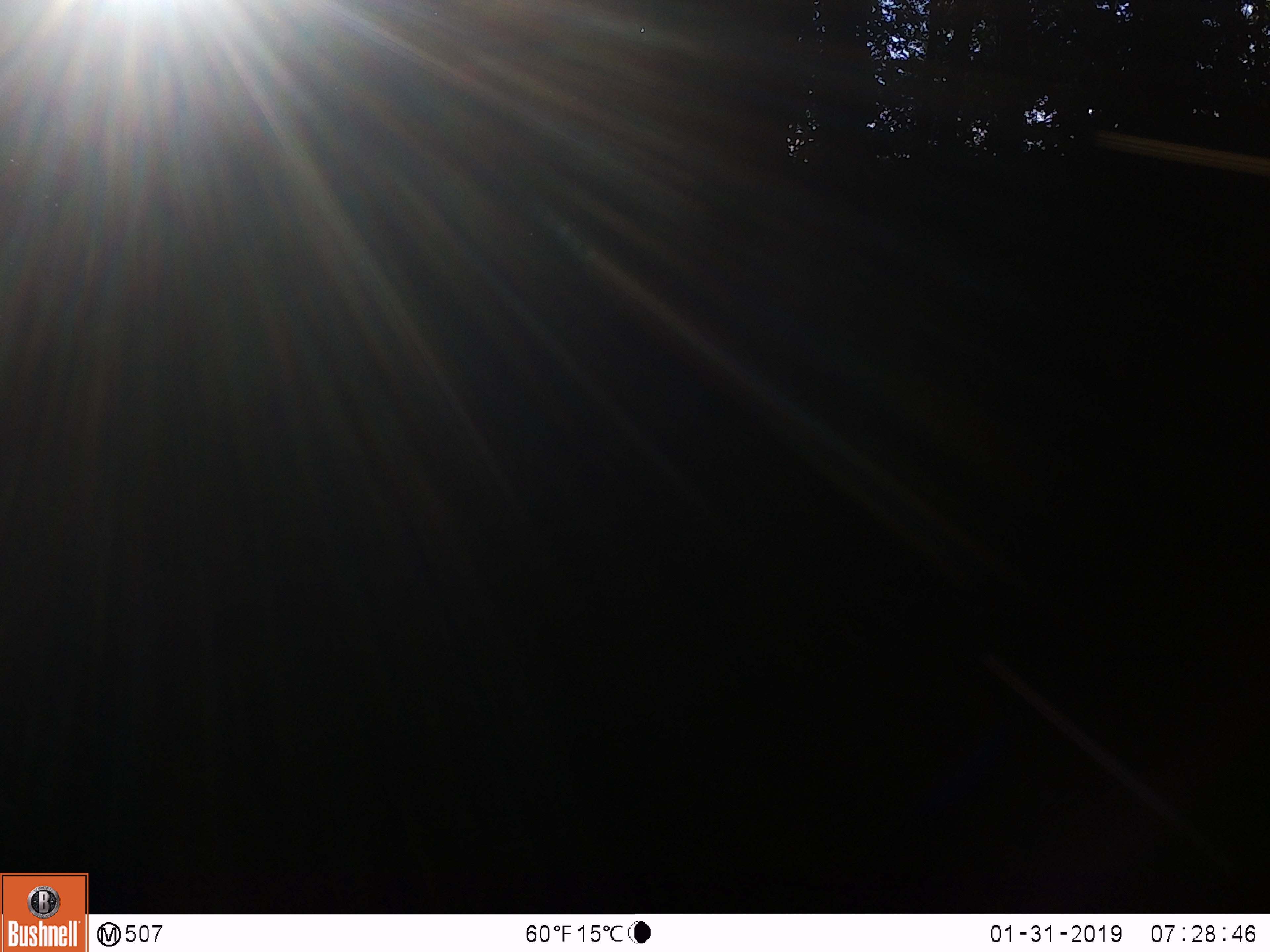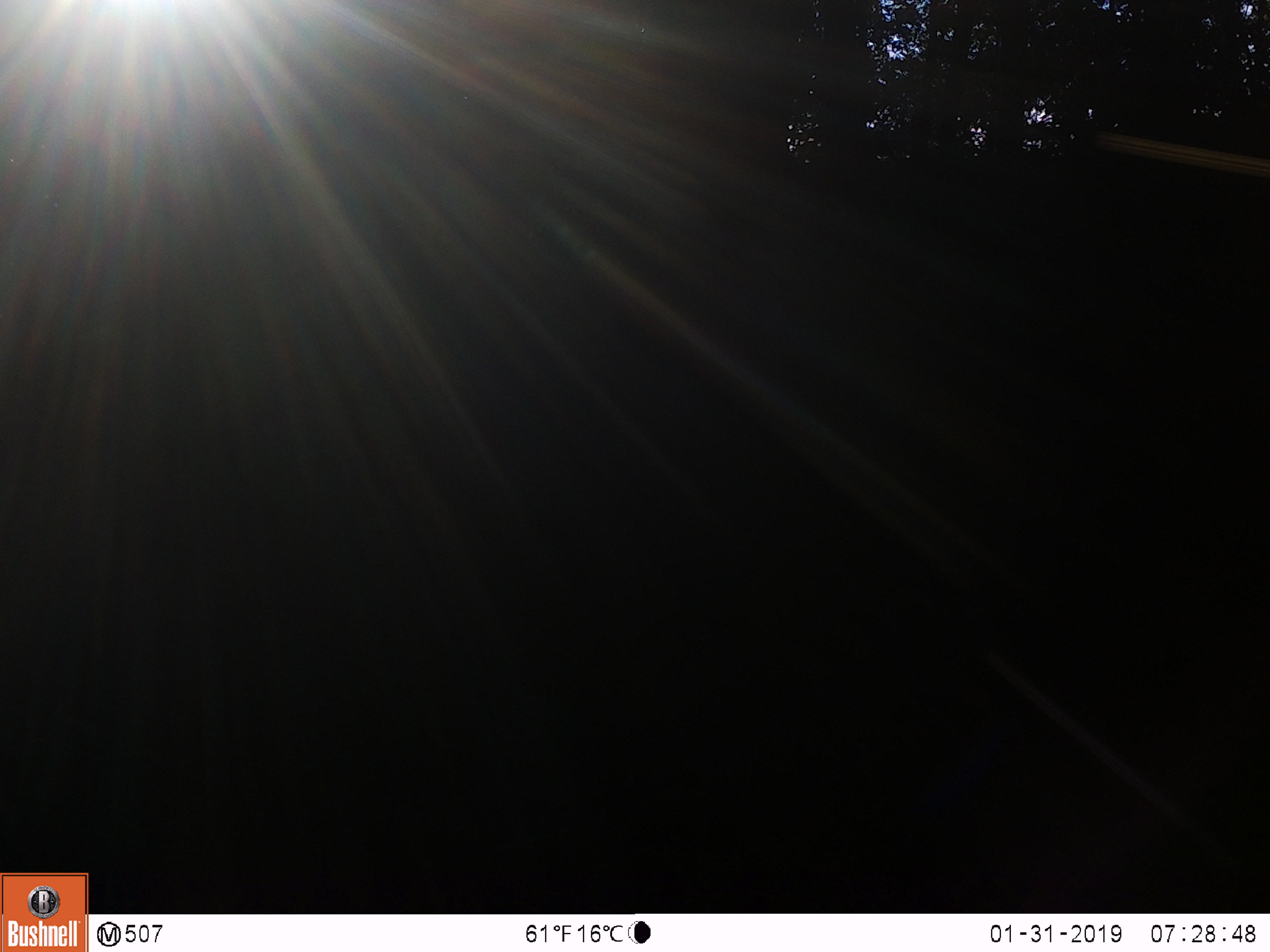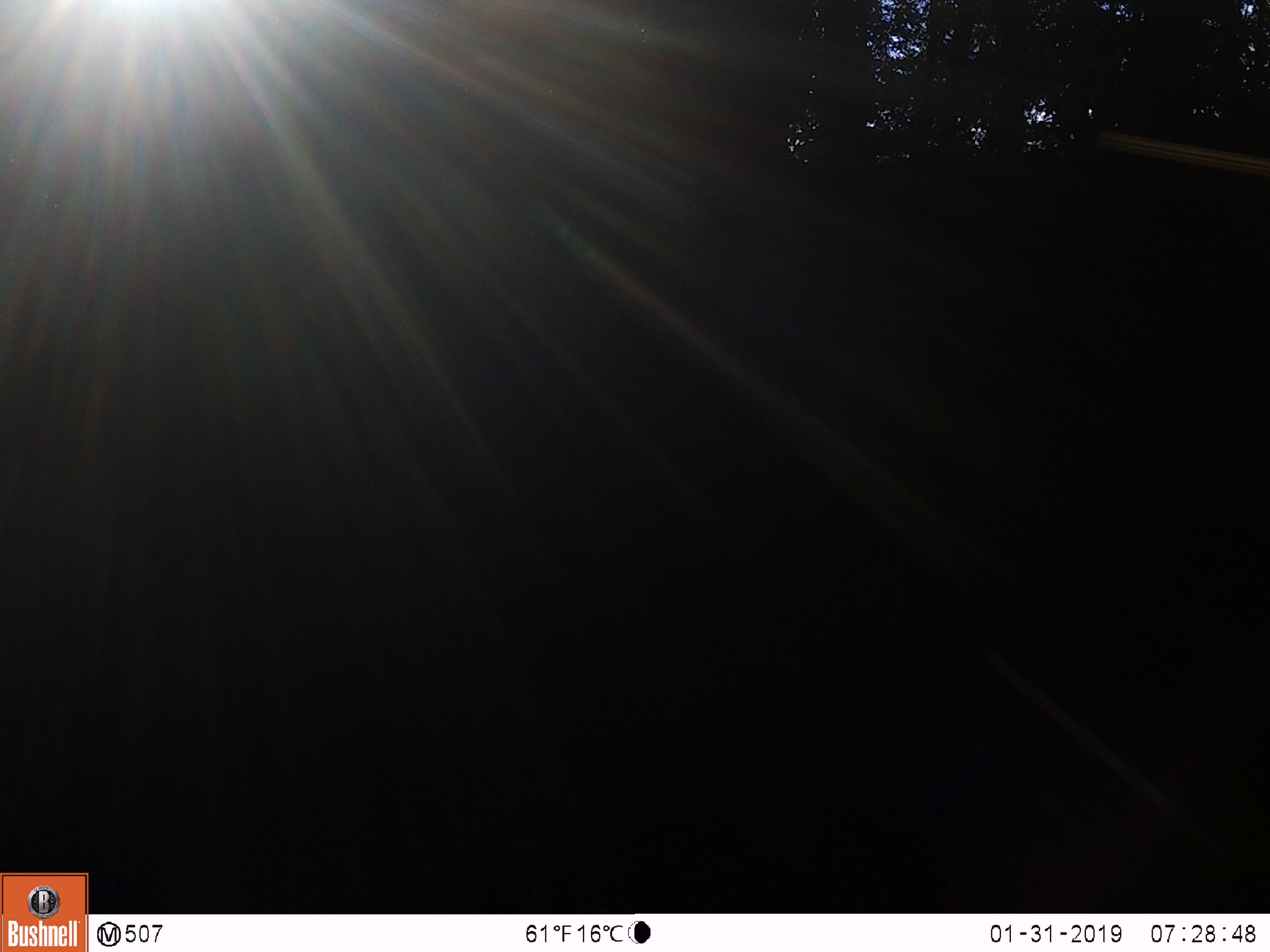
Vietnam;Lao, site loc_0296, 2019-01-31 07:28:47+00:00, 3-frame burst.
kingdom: Animalia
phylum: Chordata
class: Mammalia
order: Artiodactyla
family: Cervidae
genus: Rusa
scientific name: Rusa unicolor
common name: sambar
Sambar (Rusa unicolor). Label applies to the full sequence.